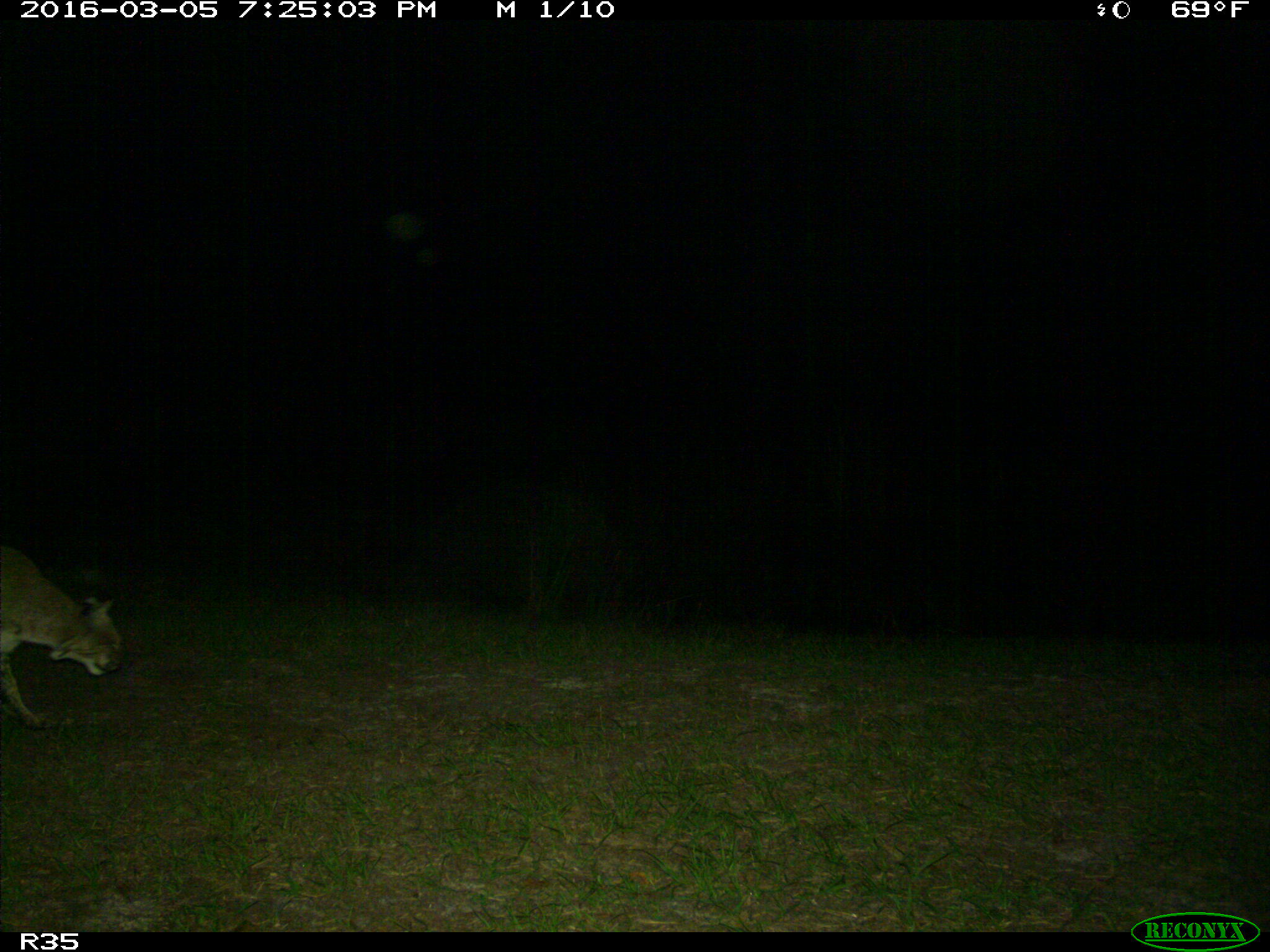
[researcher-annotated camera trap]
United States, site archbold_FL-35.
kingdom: Animalia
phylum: Chordata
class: Mammalia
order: Carnivora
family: Felidae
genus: Lynx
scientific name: Lynx rufus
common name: bobcat